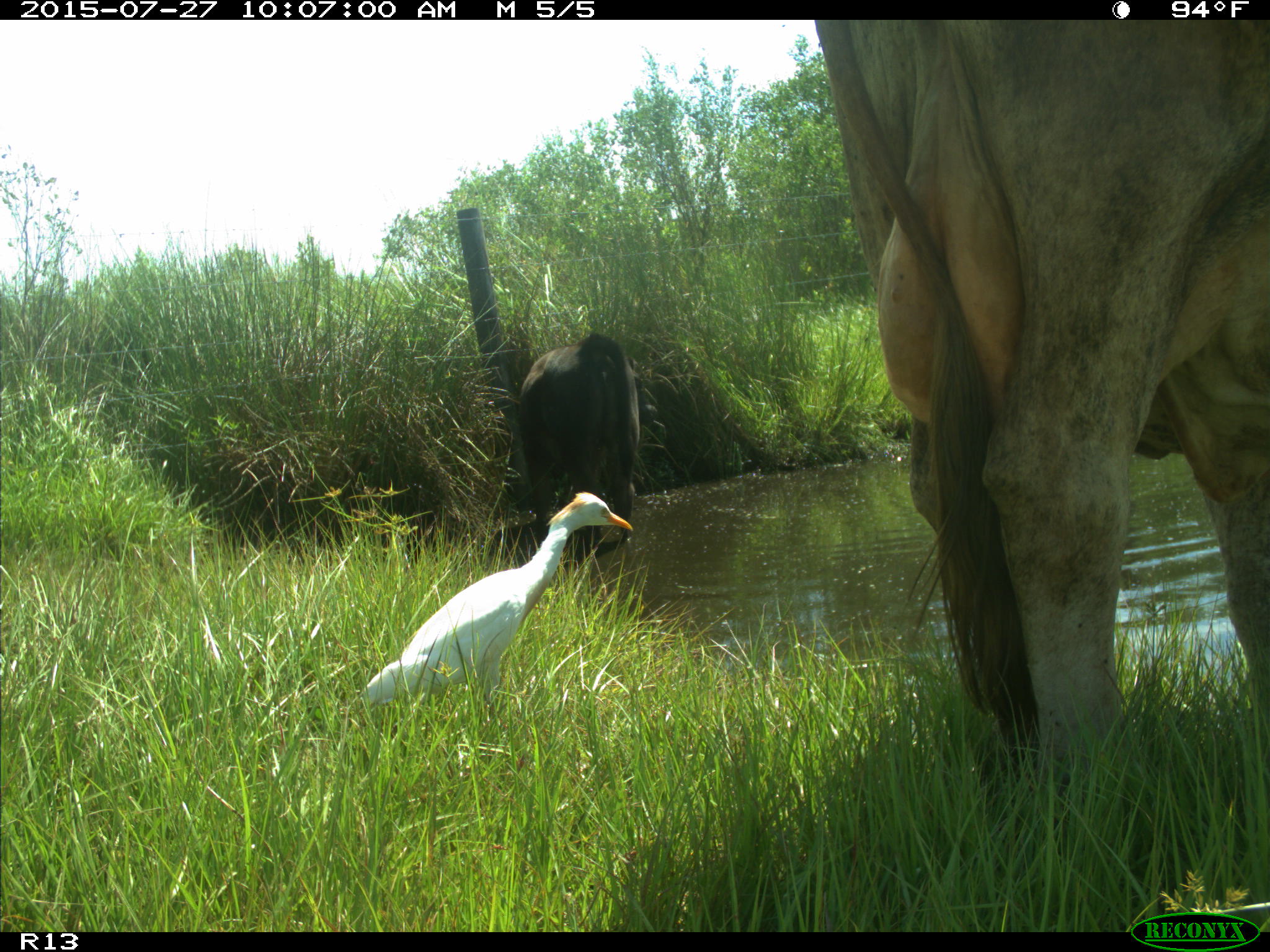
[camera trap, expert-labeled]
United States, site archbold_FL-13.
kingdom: Animalia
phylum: Chordata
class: Mammalia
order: Artiodactyla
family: Bovidae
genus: Bos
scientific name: Bos taurus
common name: domestic cow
Bos taurus (domestic cow).